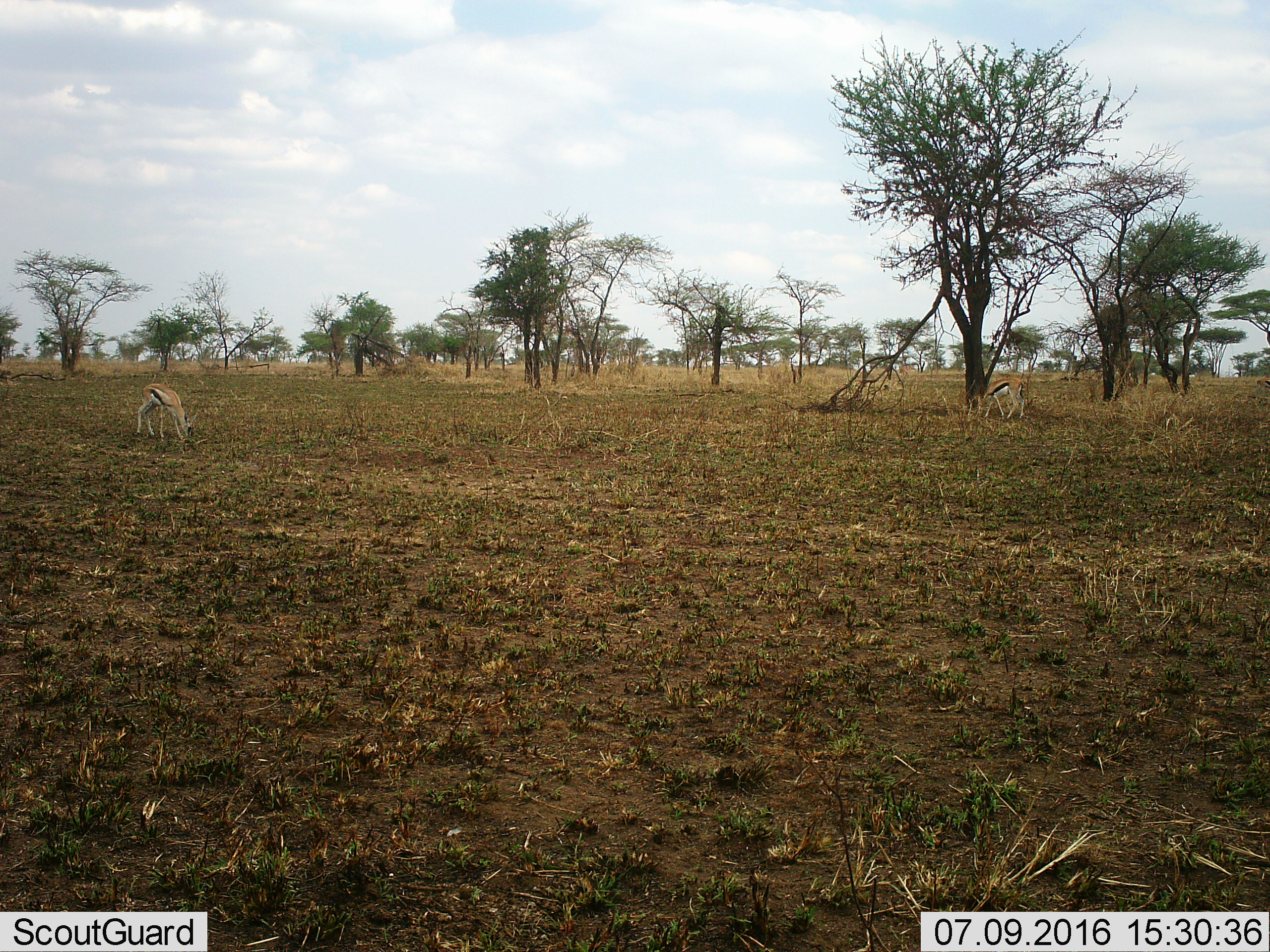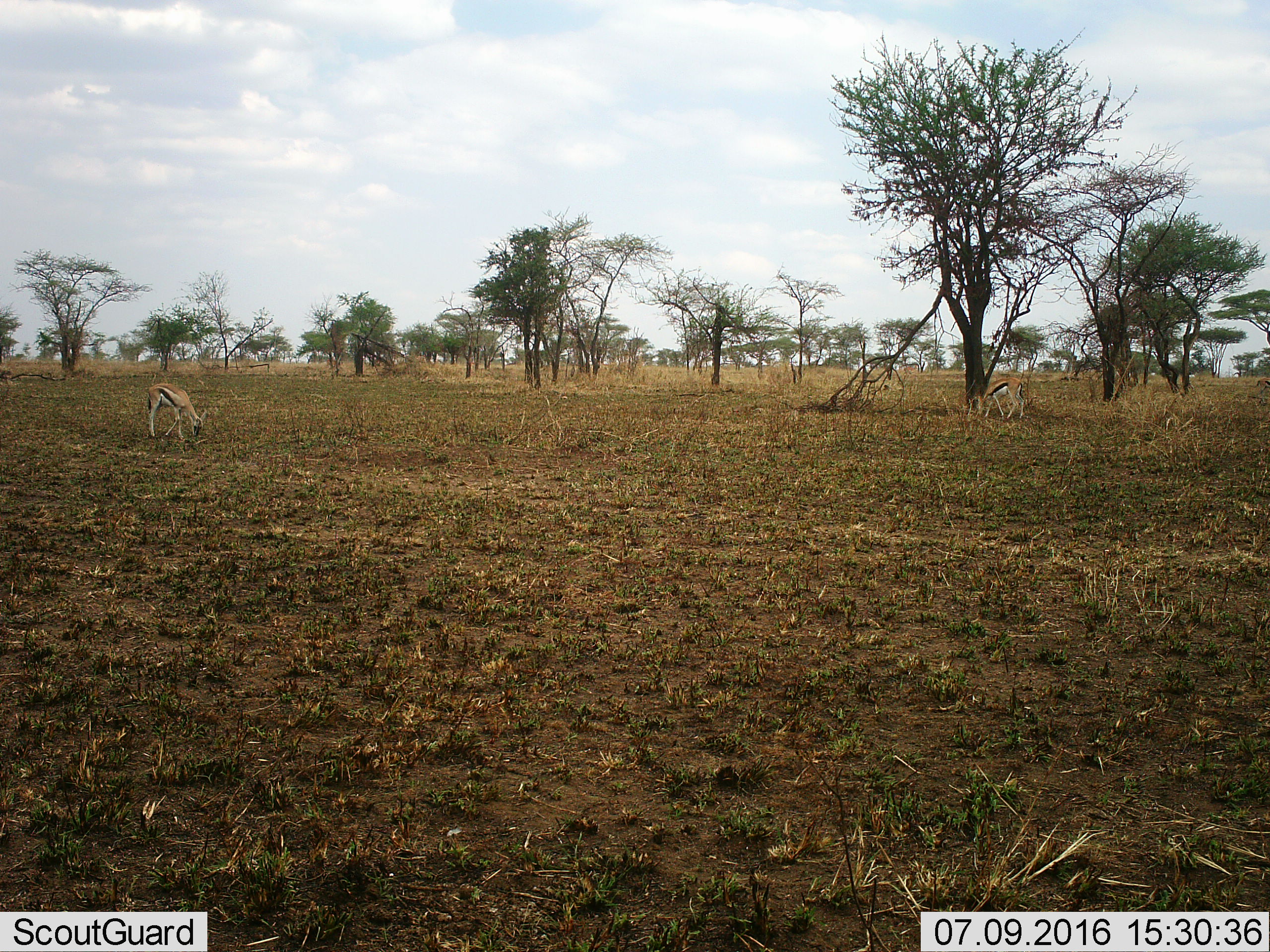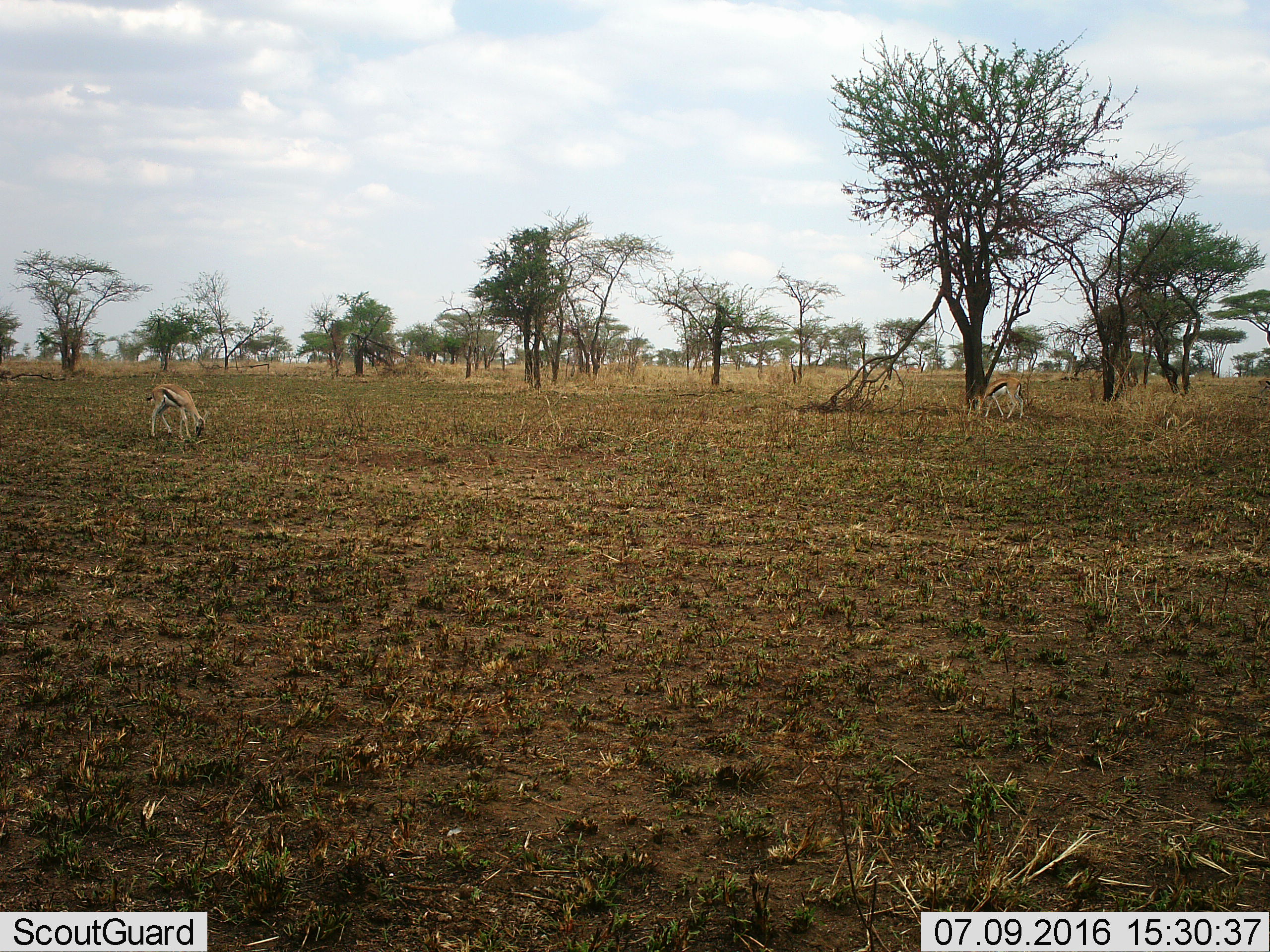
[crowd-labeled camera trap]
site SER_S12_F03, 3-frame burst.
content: unidentified animal